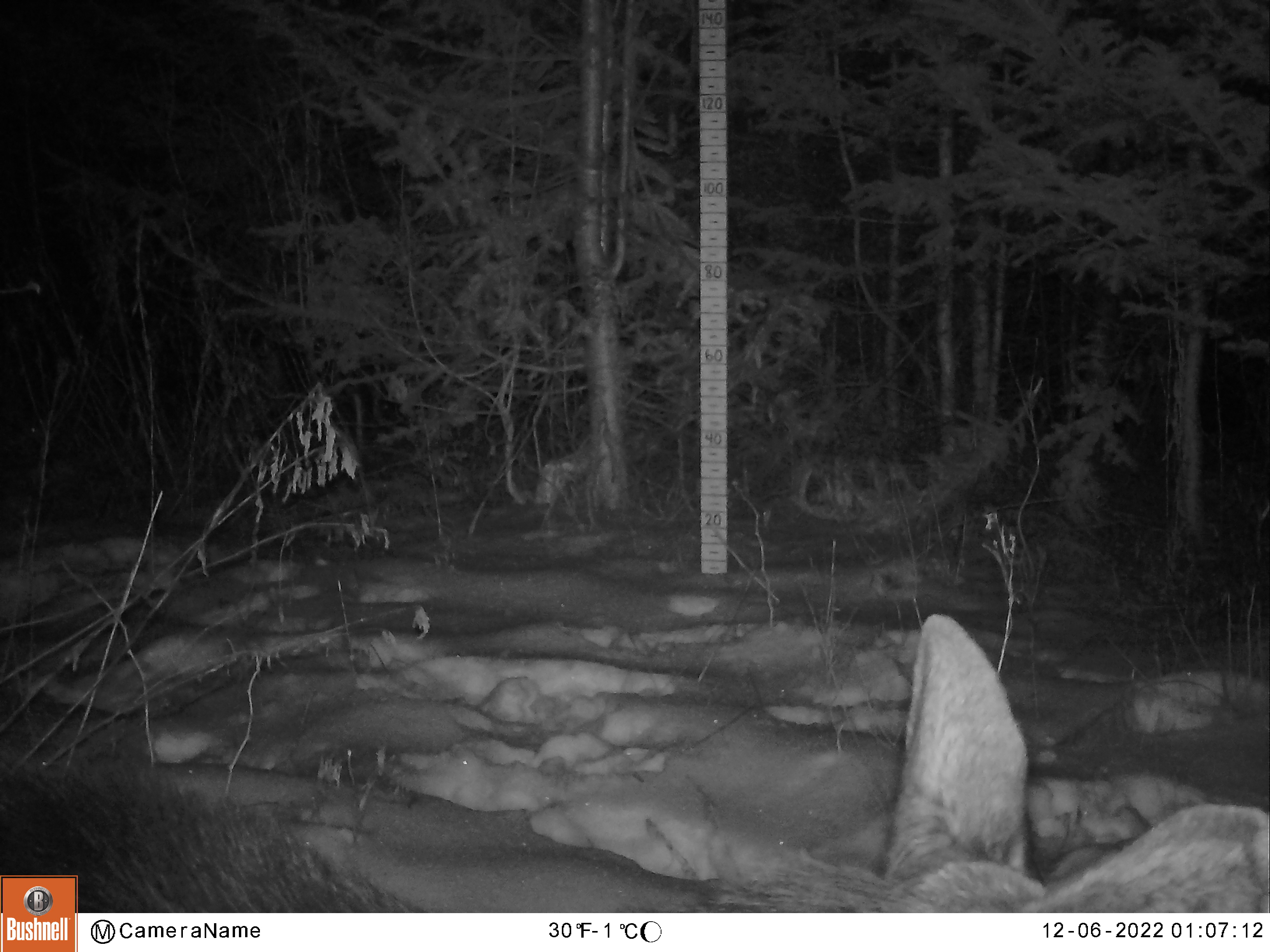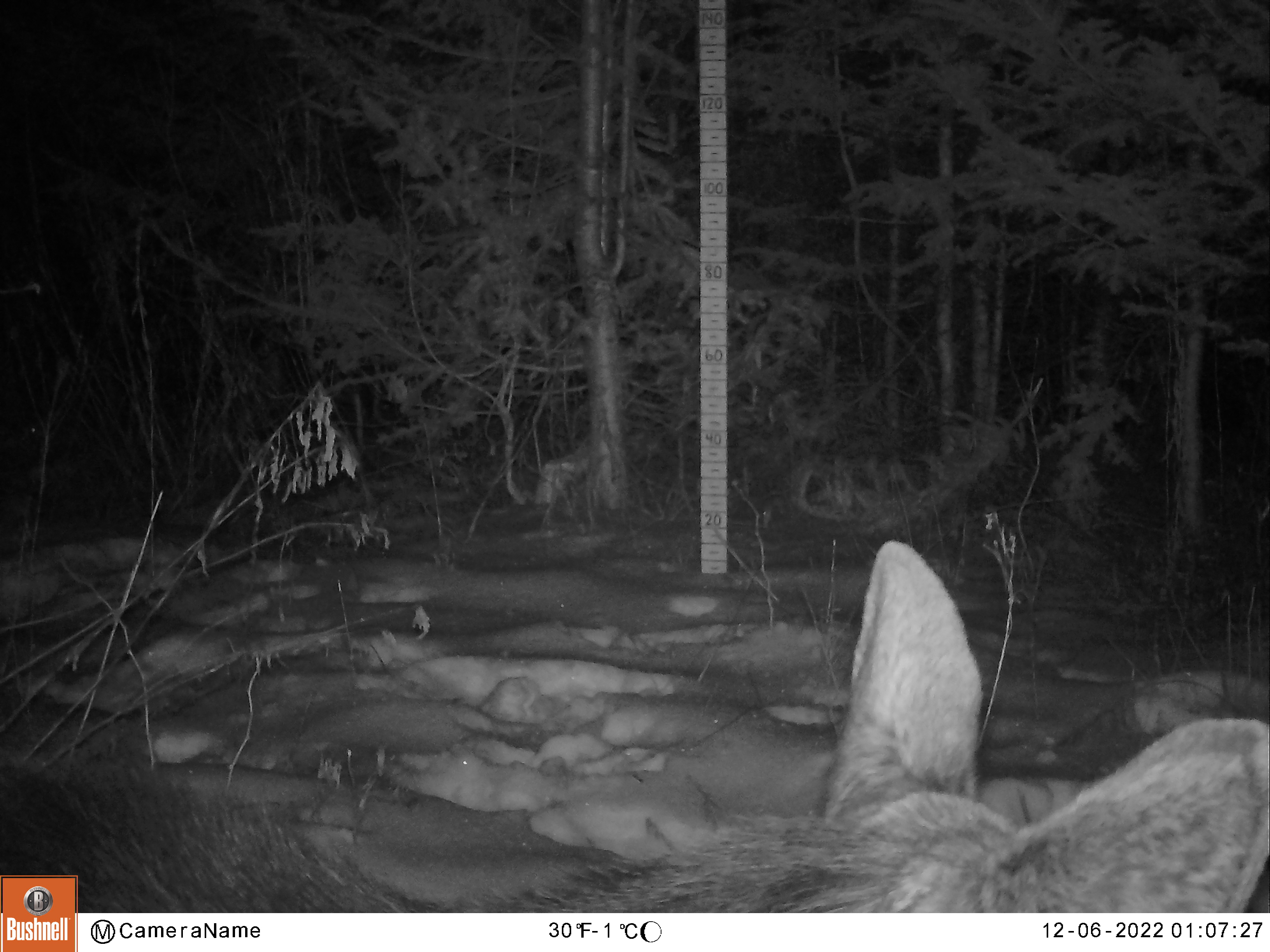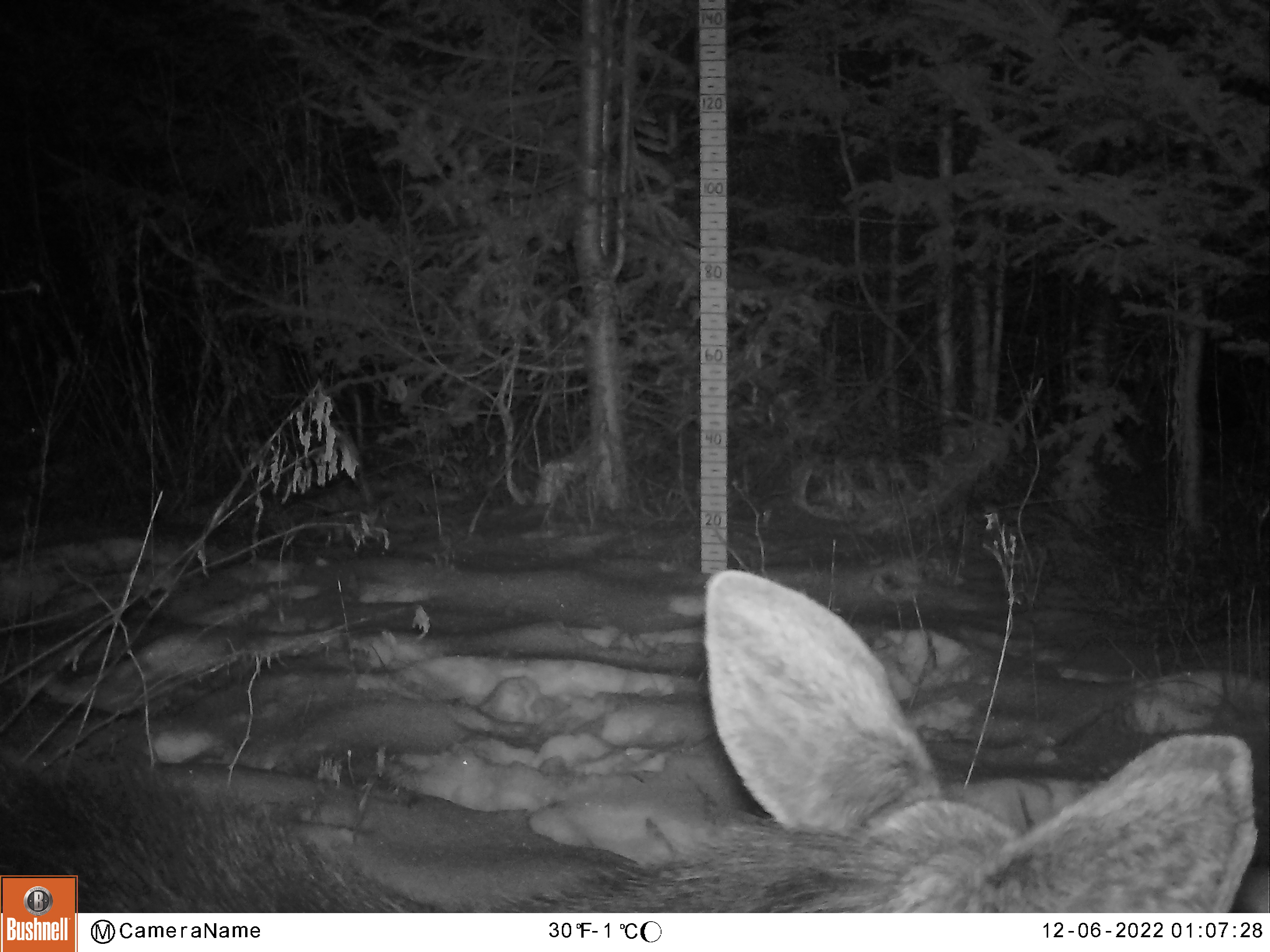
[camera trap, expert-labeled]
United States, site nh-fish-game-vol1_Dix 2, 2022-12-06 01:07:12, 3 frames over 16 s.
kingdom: Animalia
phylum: Chordata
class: Mammalia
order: Artiodactyla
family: Cervidae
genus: Alces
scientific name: Alces alces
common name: moose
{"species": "moose (Alces alces)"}